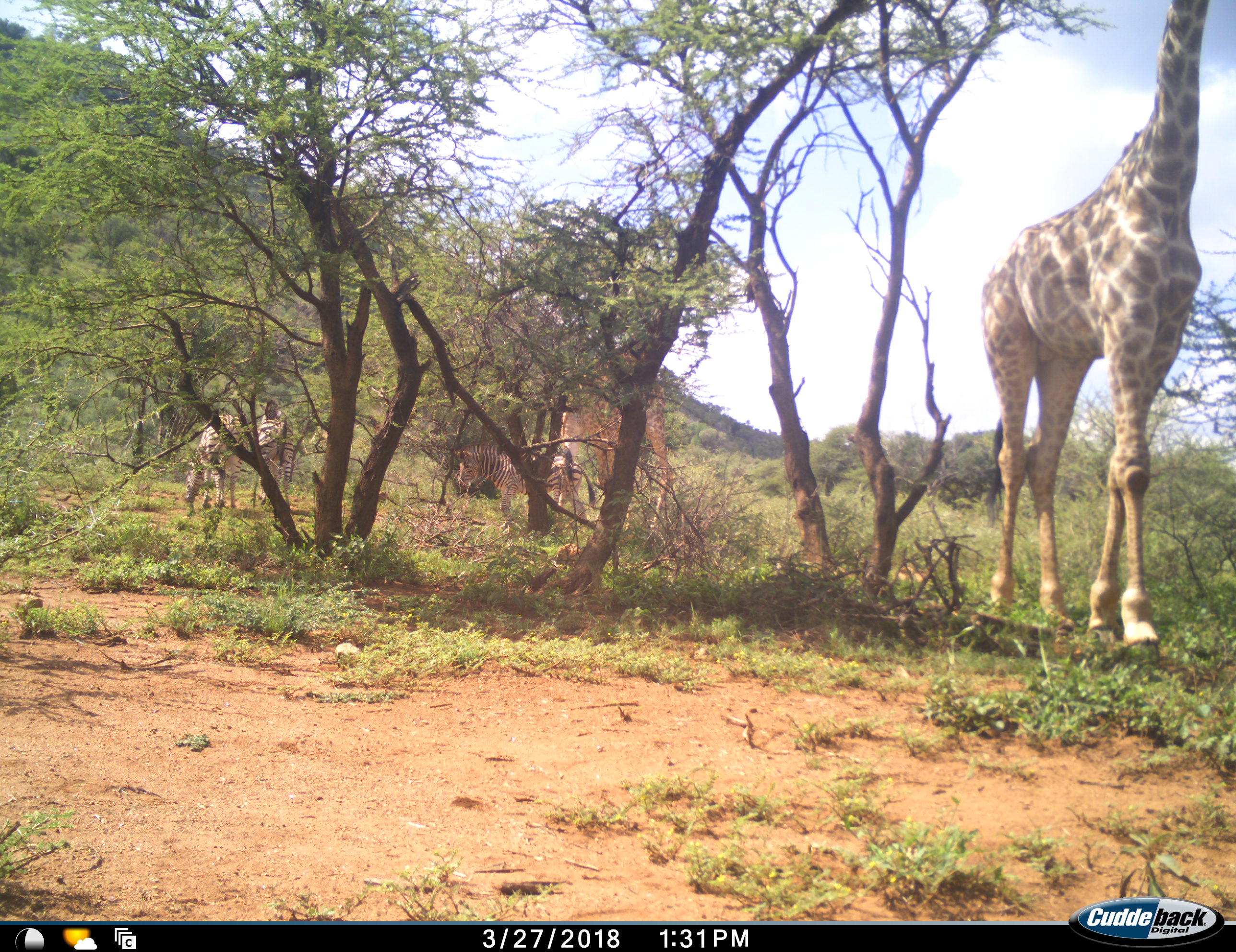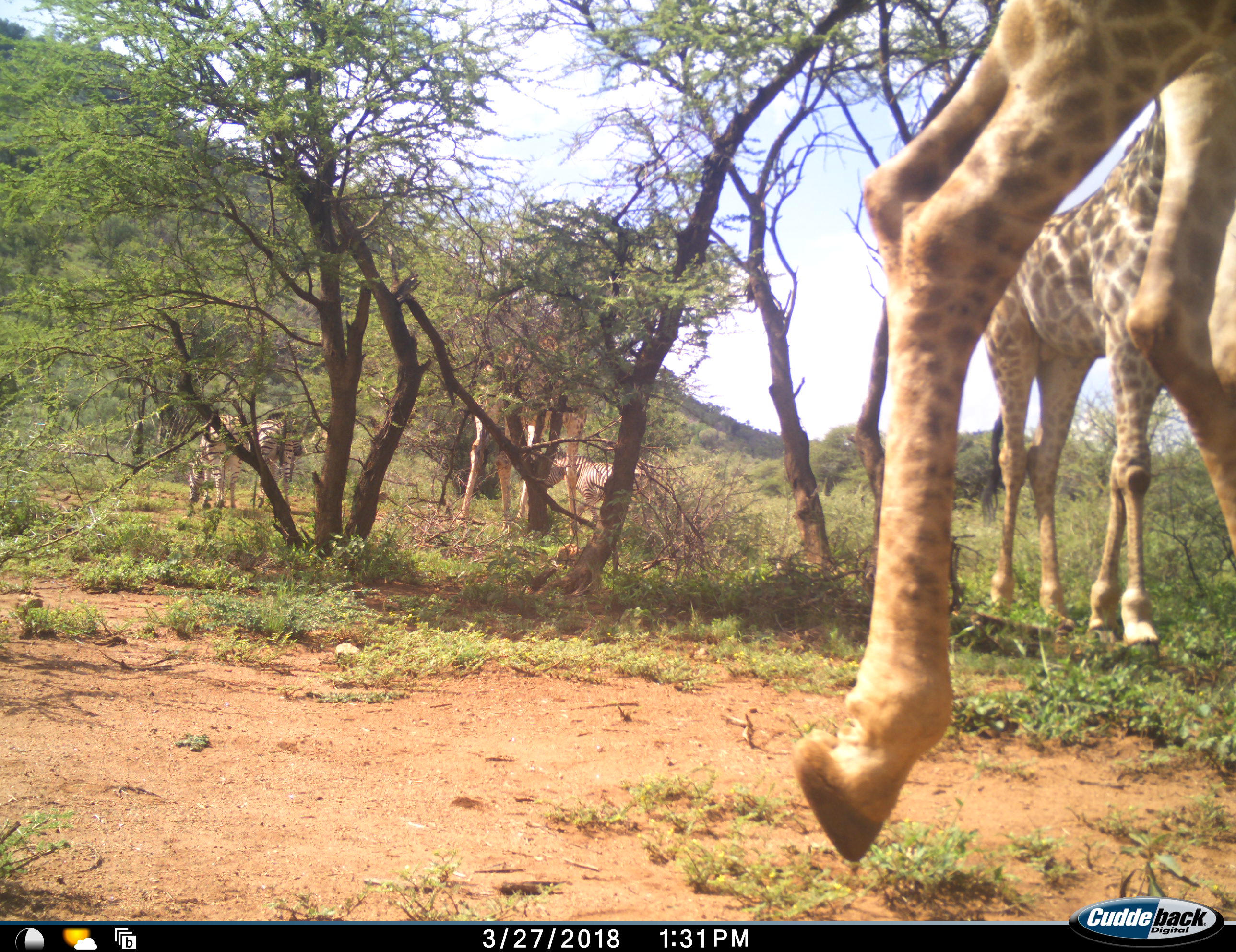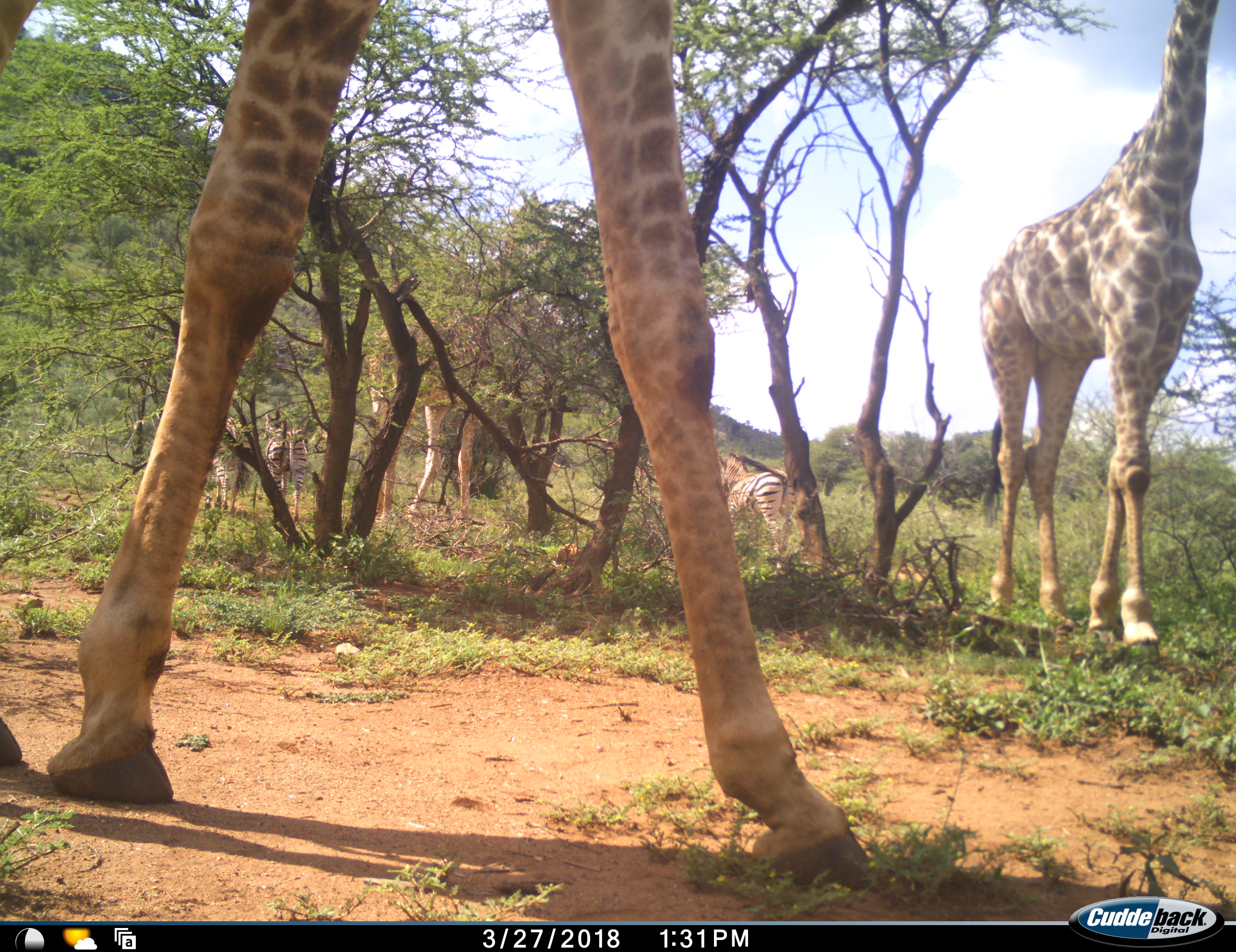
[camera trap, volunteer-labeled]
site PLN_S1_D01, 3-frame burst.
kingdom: Animalia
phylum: Chordata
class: Mammalia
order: Artiodactyla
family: Giraffidae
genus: Giraffa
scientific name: Giraffa camelopardalis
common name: giraffe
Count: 3.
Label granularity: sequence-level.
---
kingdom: Animalia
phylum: Chordata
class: Mammalia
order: Perissodactyla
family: Equidae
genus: Equus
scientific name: Equus quagga burchellii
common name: burchell's zebra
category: zebraburchells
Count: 3.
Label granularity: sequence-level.